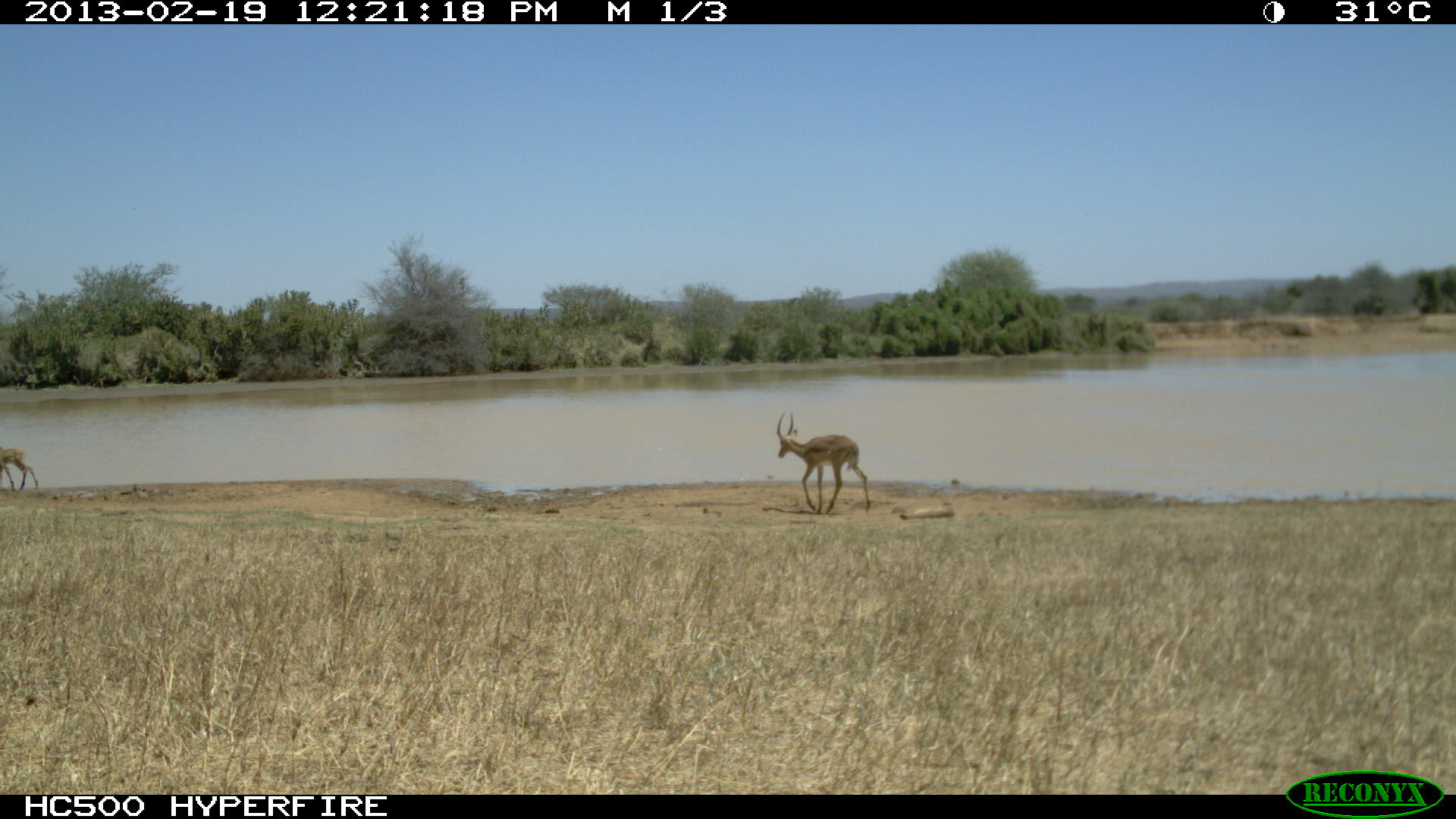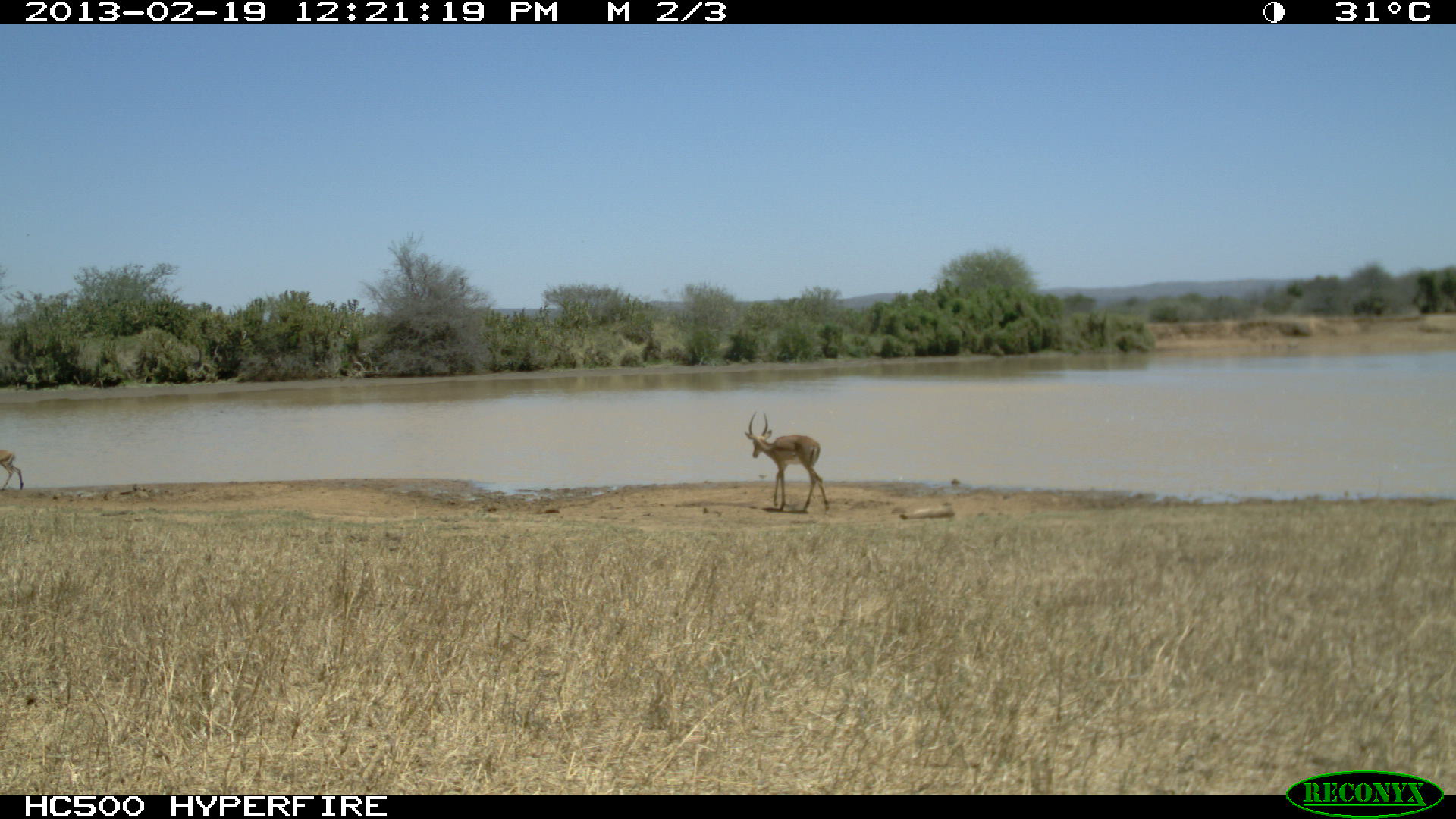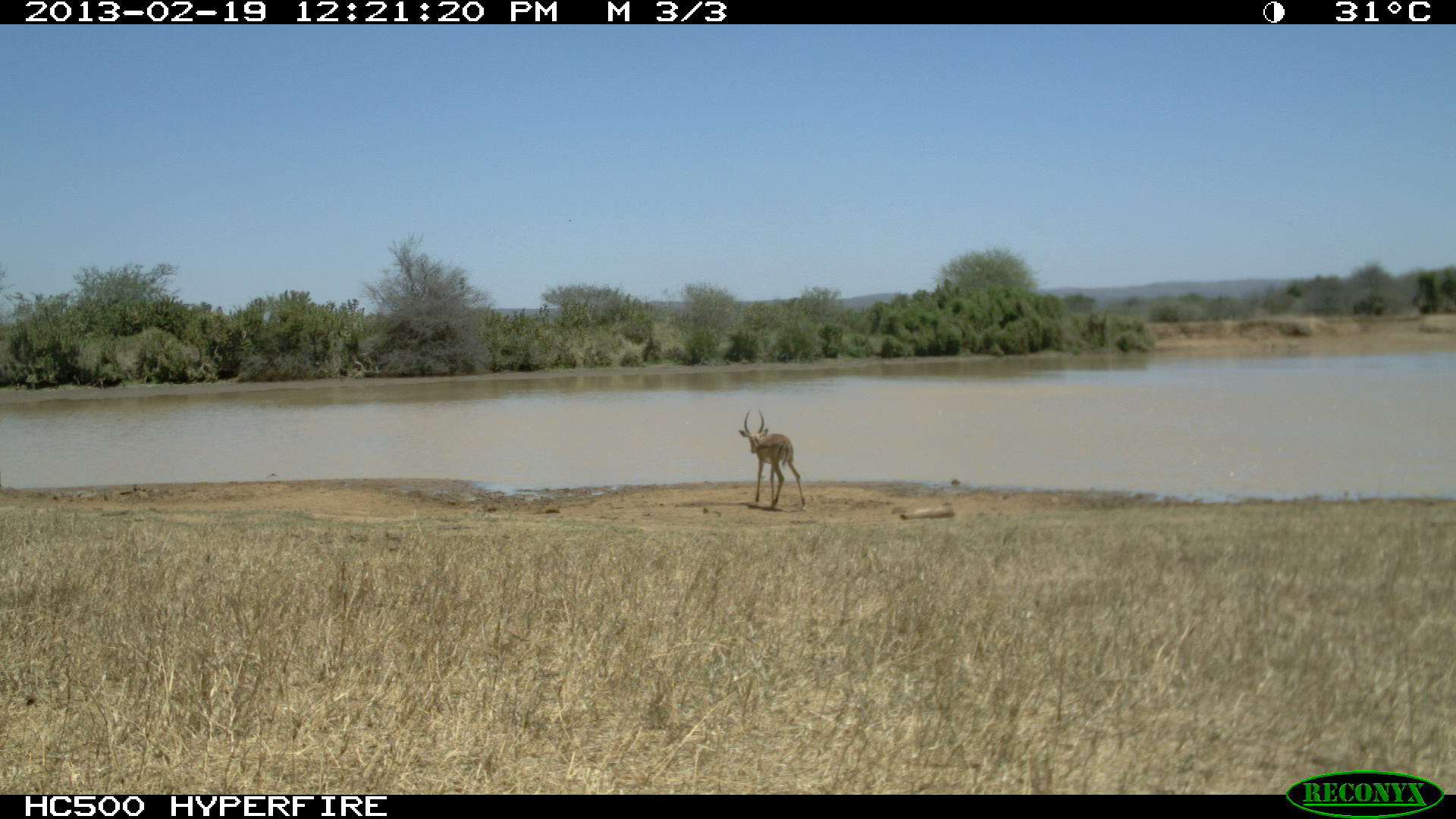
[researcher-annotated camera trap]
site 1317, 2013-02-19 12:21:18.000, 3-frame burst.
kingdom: Animalia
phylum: Chordata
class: Mammalia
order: Artiodactyla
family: Bovidae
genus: Aepyceros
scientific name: Aepyceros melampus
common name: impala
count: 3